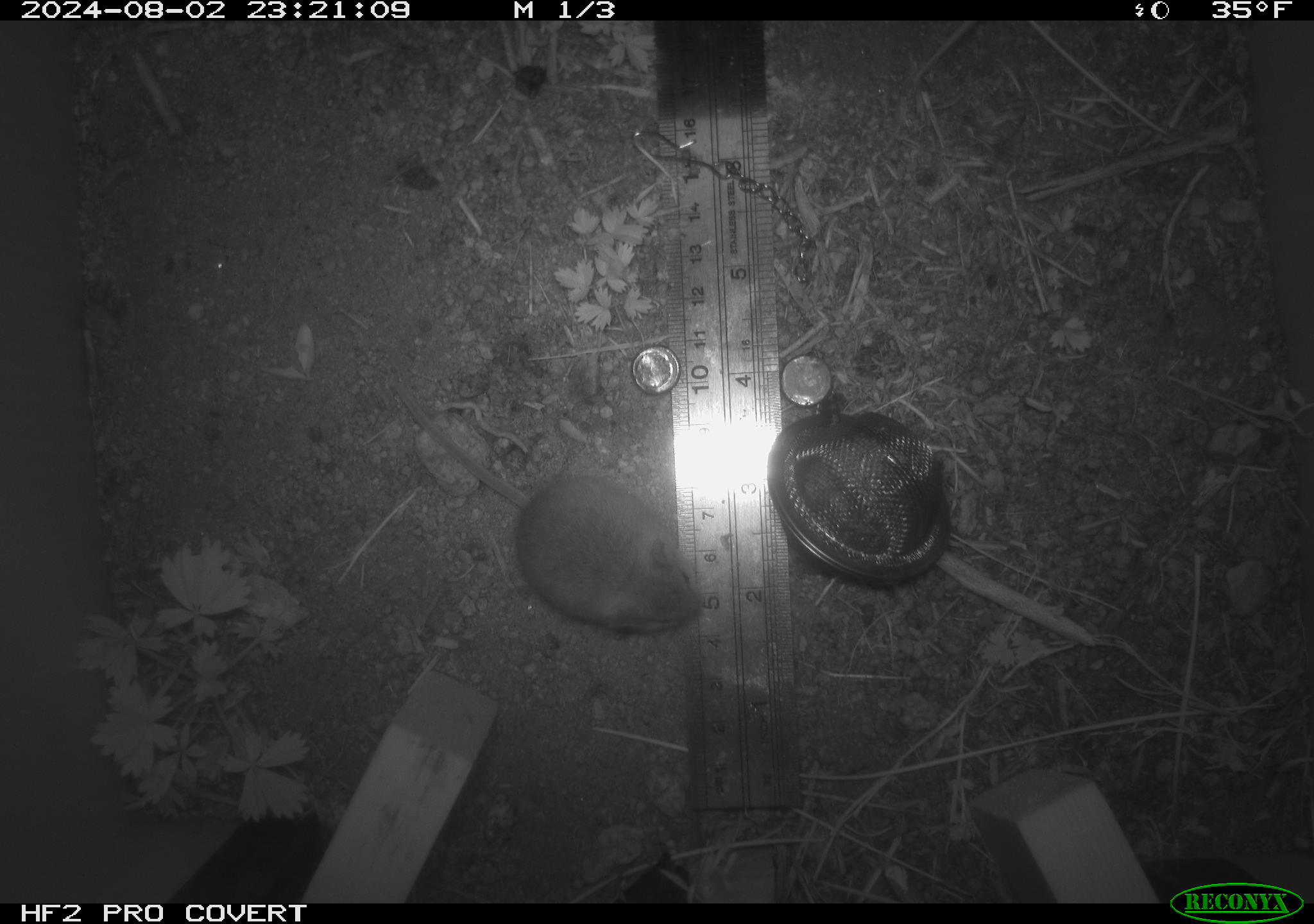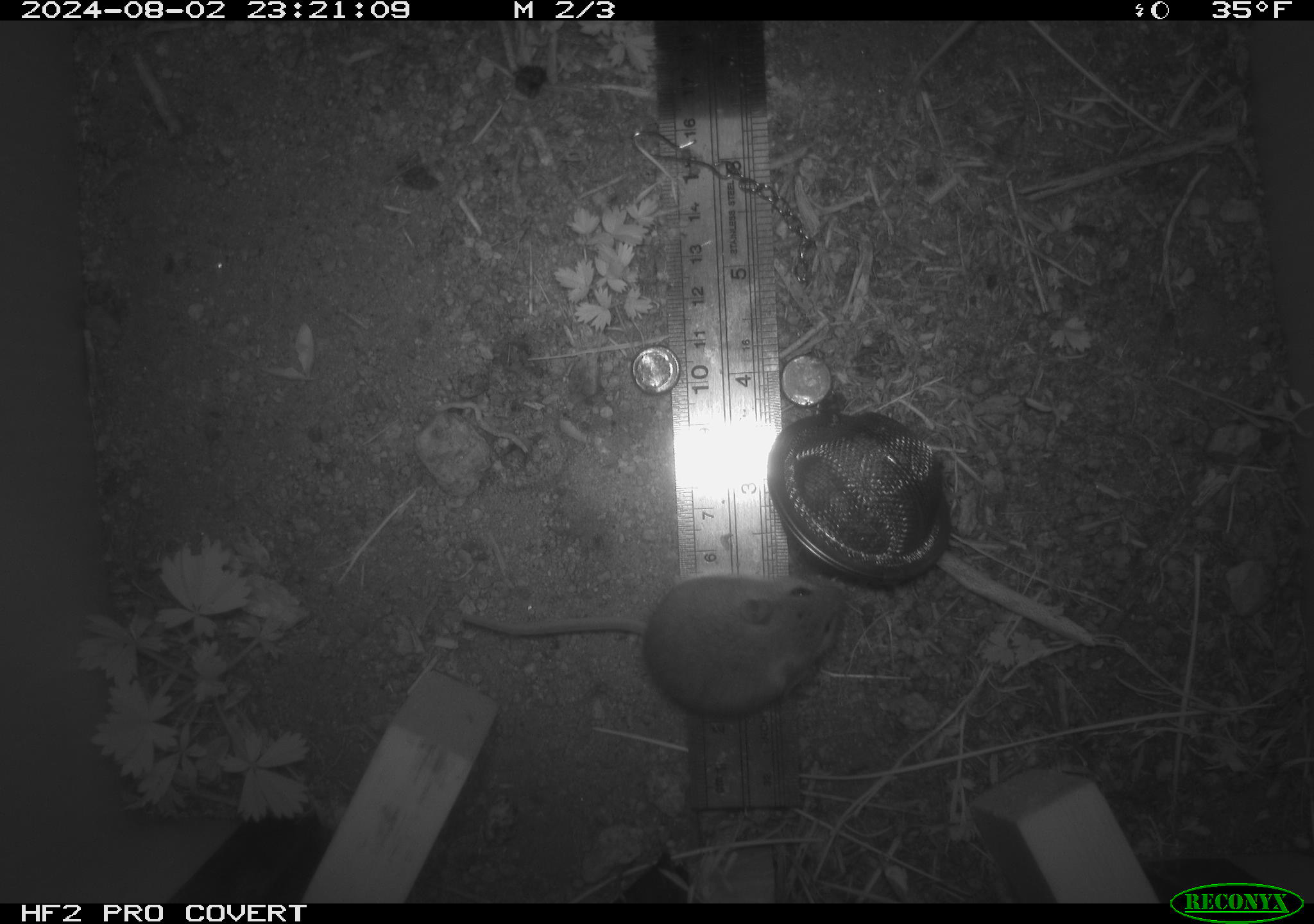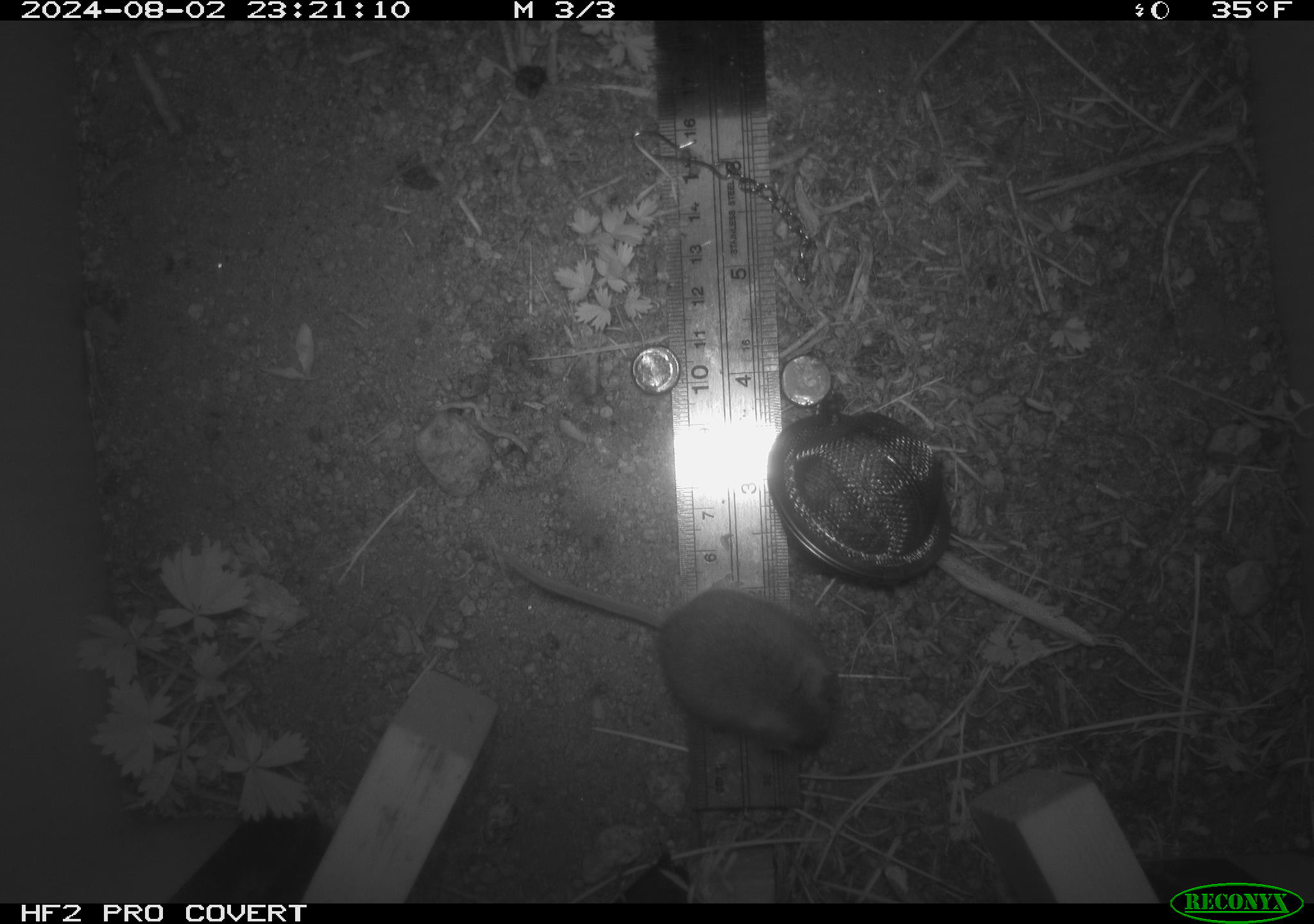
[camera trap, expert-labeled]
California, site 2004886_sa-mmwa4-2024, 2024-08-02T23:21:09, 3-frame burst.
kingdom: Animalia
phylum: Chordata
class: Mammalia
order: Rodentia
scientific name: Rodentia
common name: mouse species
Mouse species (Rodentia).